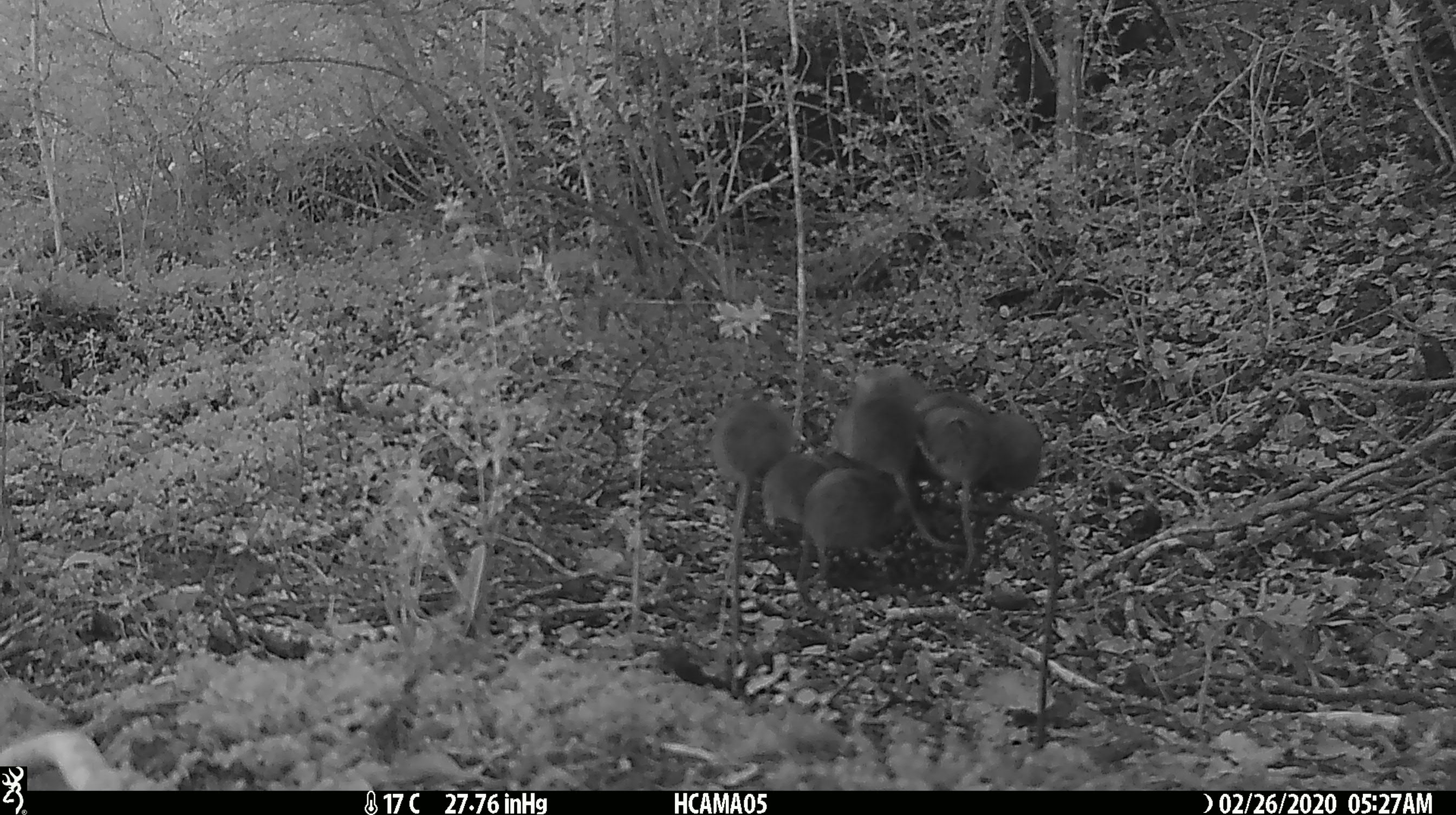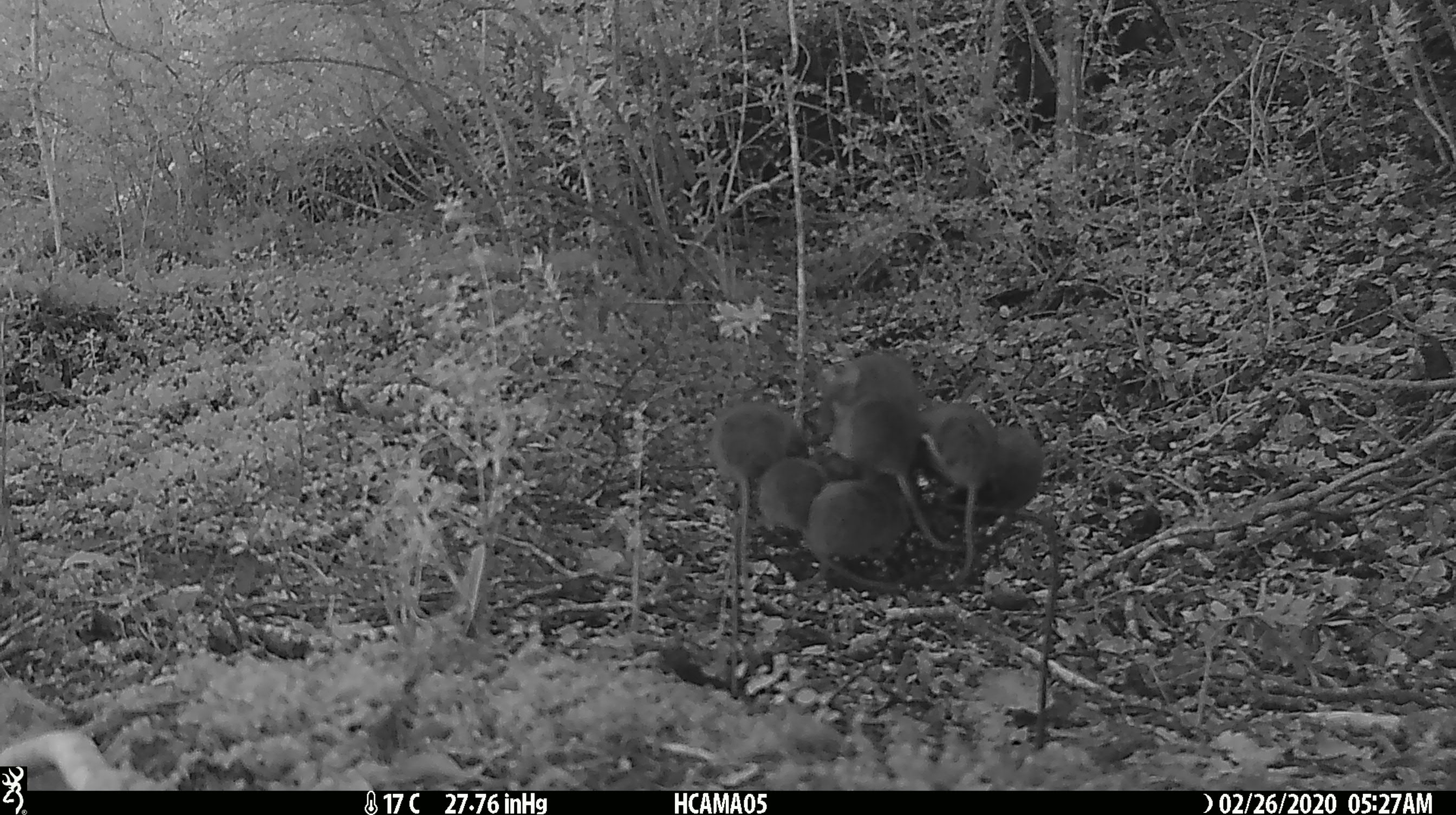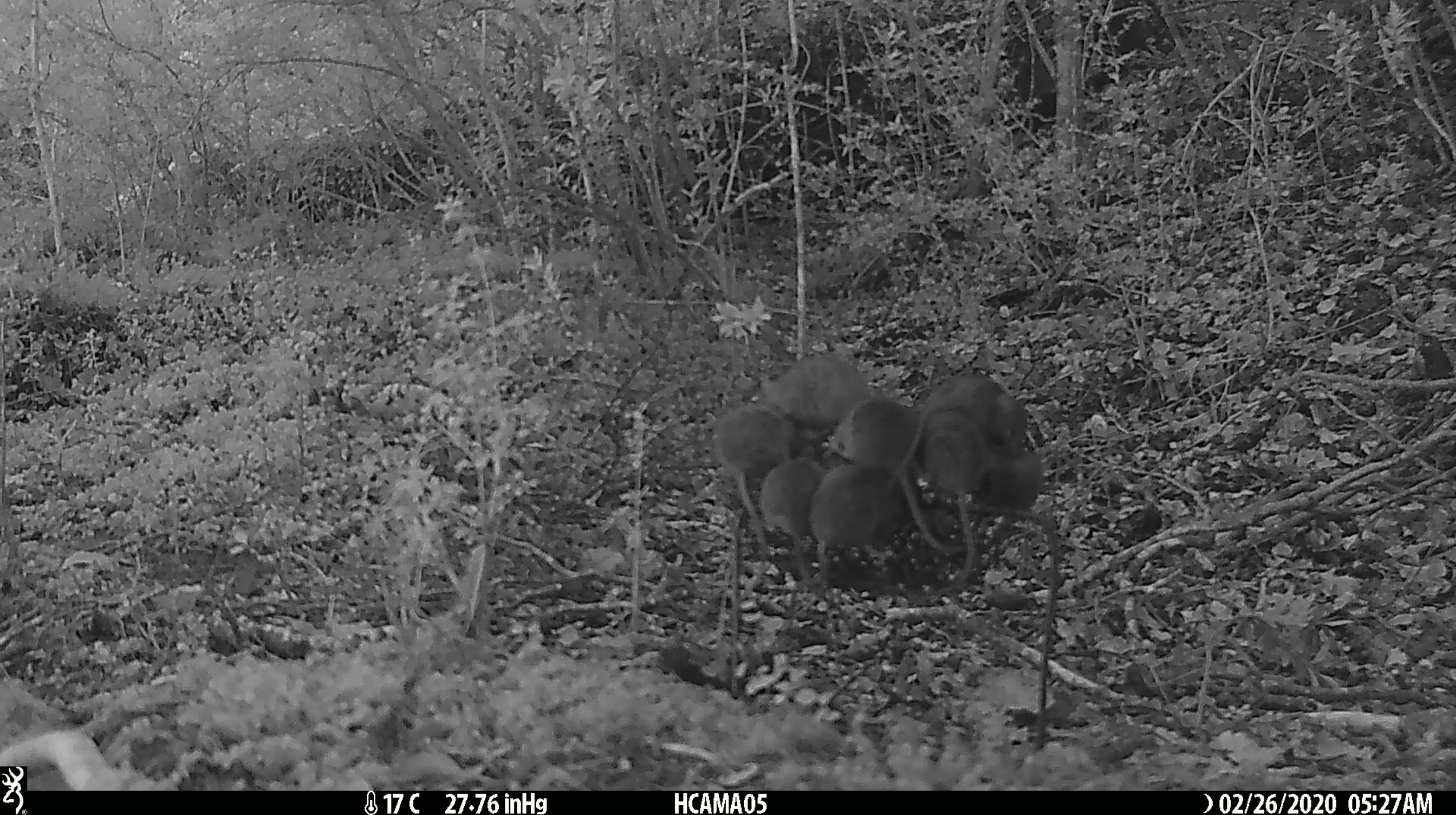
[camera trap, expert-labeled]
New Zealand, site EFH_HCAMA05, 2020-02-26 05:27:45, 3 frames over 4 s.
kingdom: Animalia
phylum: Chordata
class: Mammalia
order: Rodentia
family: Muridae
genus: Mus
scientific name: Mus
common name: mouse